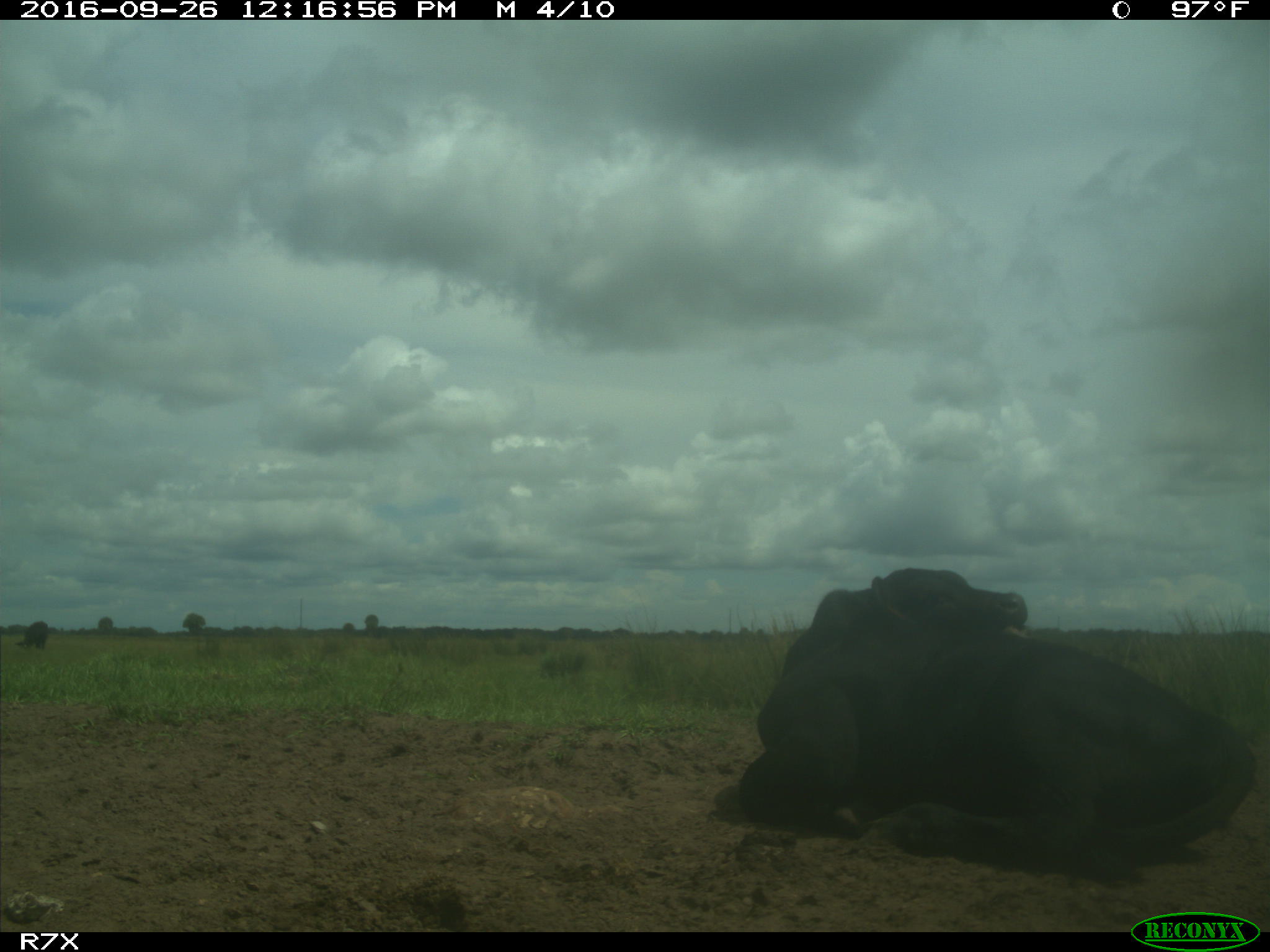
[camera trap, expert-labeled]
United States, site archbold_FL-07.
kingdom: Animalia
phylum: Chordata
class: Mammalia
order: Artiodactyla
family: Bovidae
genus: Bos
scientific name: Bos taurus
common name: domestic cow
Bos taurus (domestic cow).